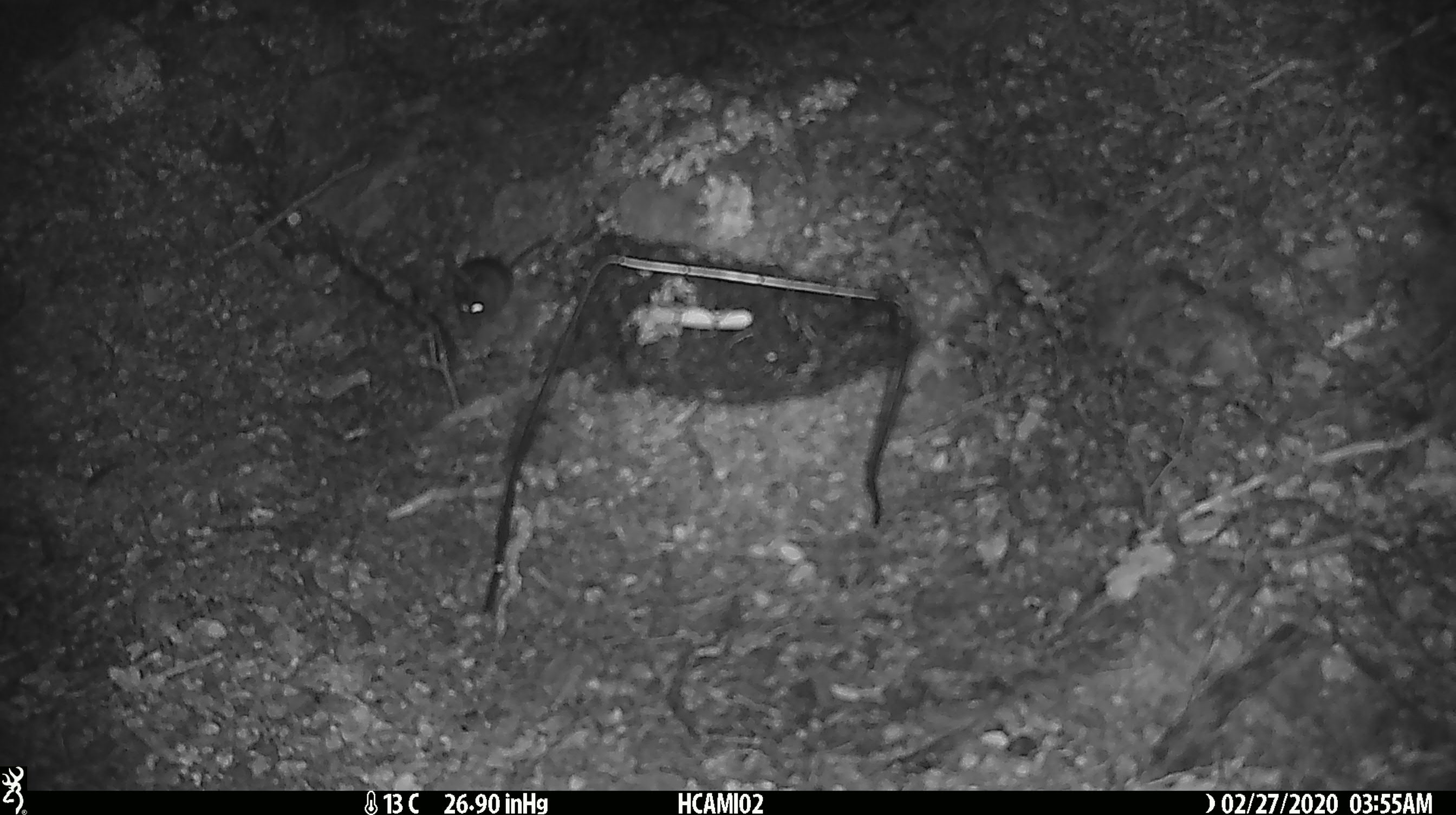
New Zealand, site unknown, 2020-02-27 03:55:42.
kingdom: Animalia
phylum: Chordata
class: Mammalia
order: Rodentia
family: Muridae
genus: Mus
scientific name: Mus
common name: mouse